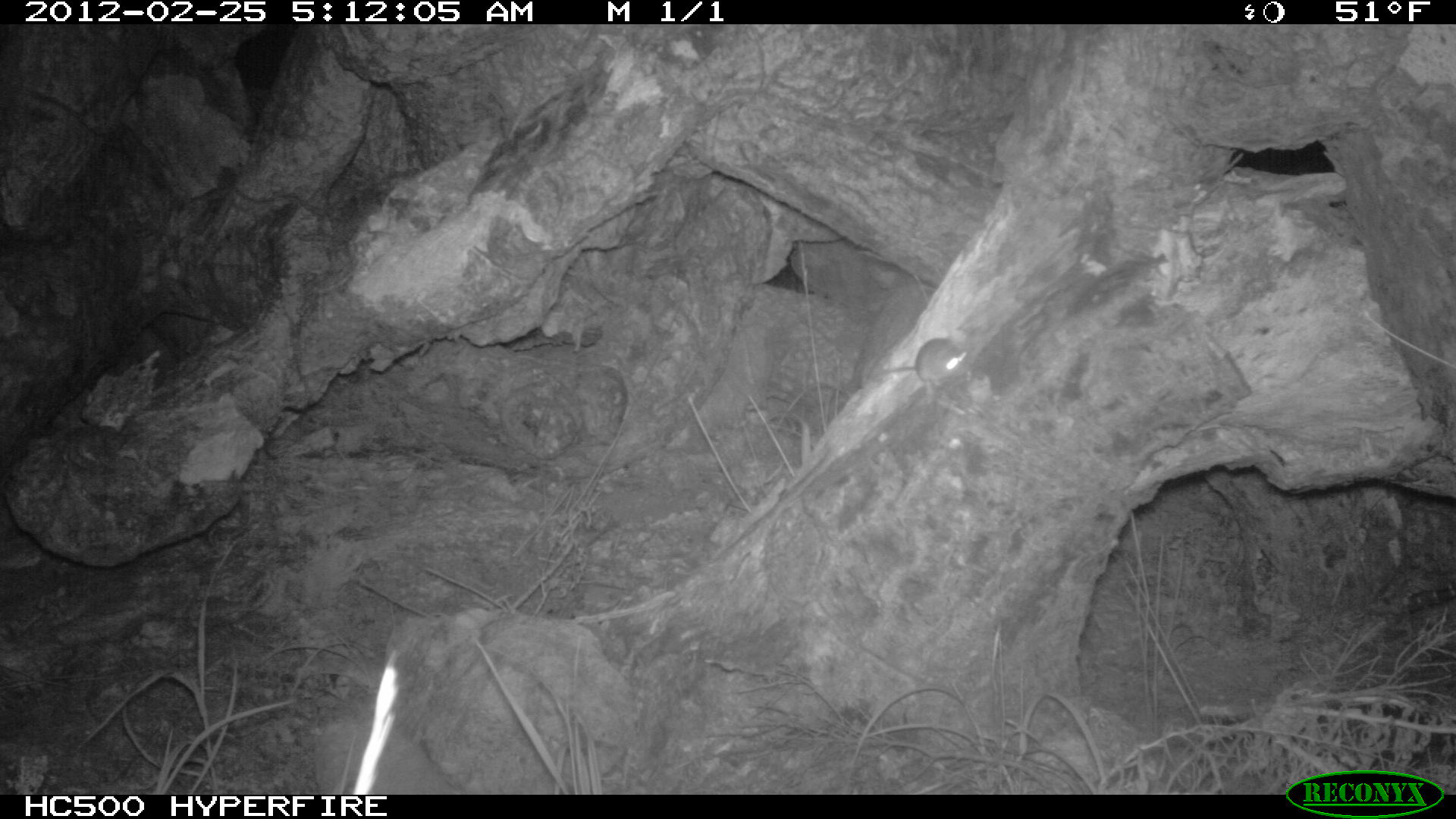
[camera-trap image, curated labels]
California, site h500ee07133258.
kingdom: Animalia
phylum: Chordata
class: Mammalia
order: Rodentia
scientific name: Rodentia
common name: rodent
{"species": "rodent (Rodentia)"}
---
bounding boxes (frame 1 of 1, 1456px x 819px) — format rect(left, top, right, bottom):
rodent: rect(870, 337, 971, 397)